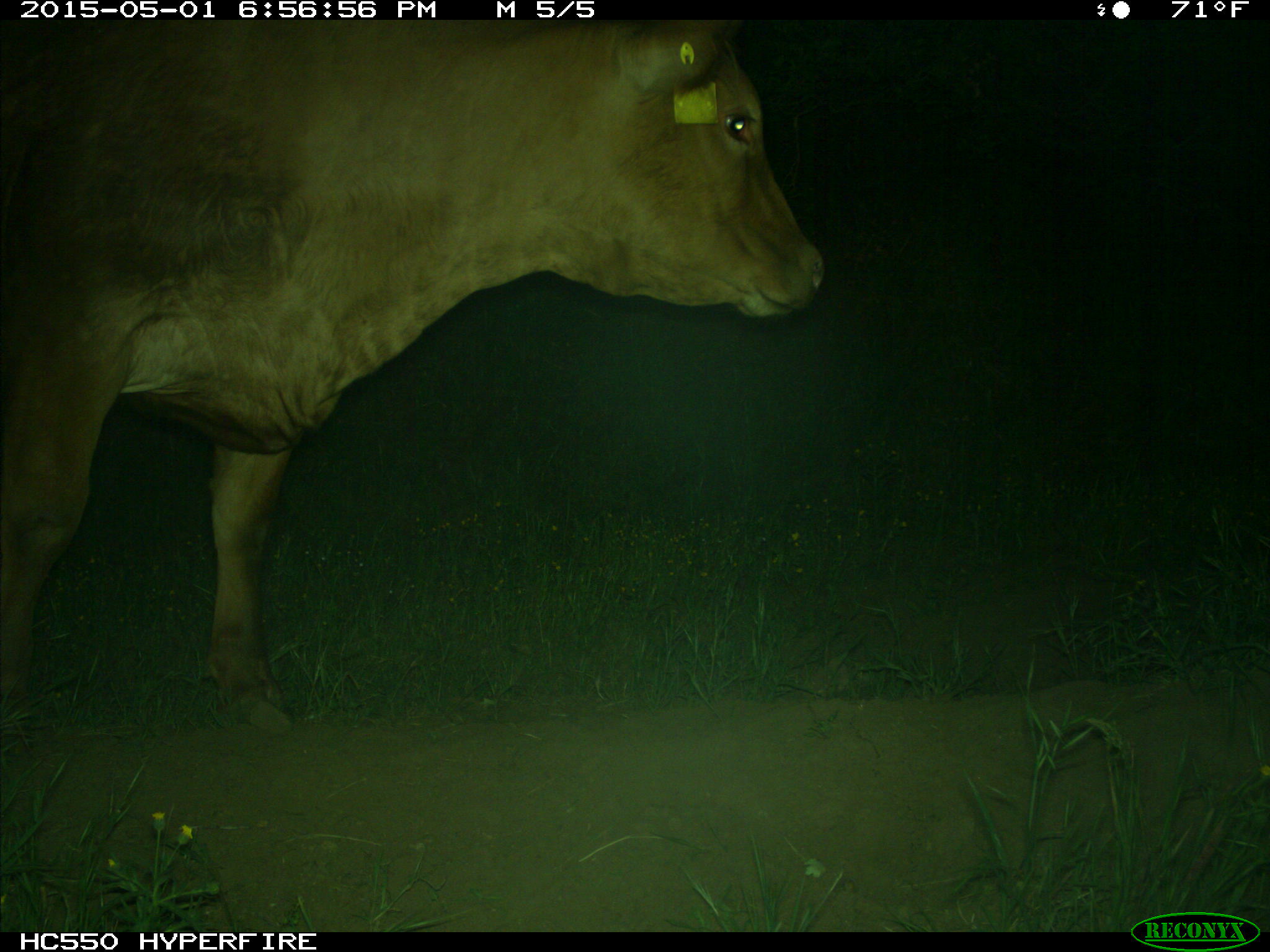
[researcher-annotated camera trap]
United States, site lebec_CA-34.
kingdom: Animalia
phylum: Chordata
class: Mammalia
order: Artiodactyla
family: Bovidae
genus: Bos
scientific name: Bos taurus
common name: domestic cow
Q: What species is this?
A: Bos taurus (domestic cow).